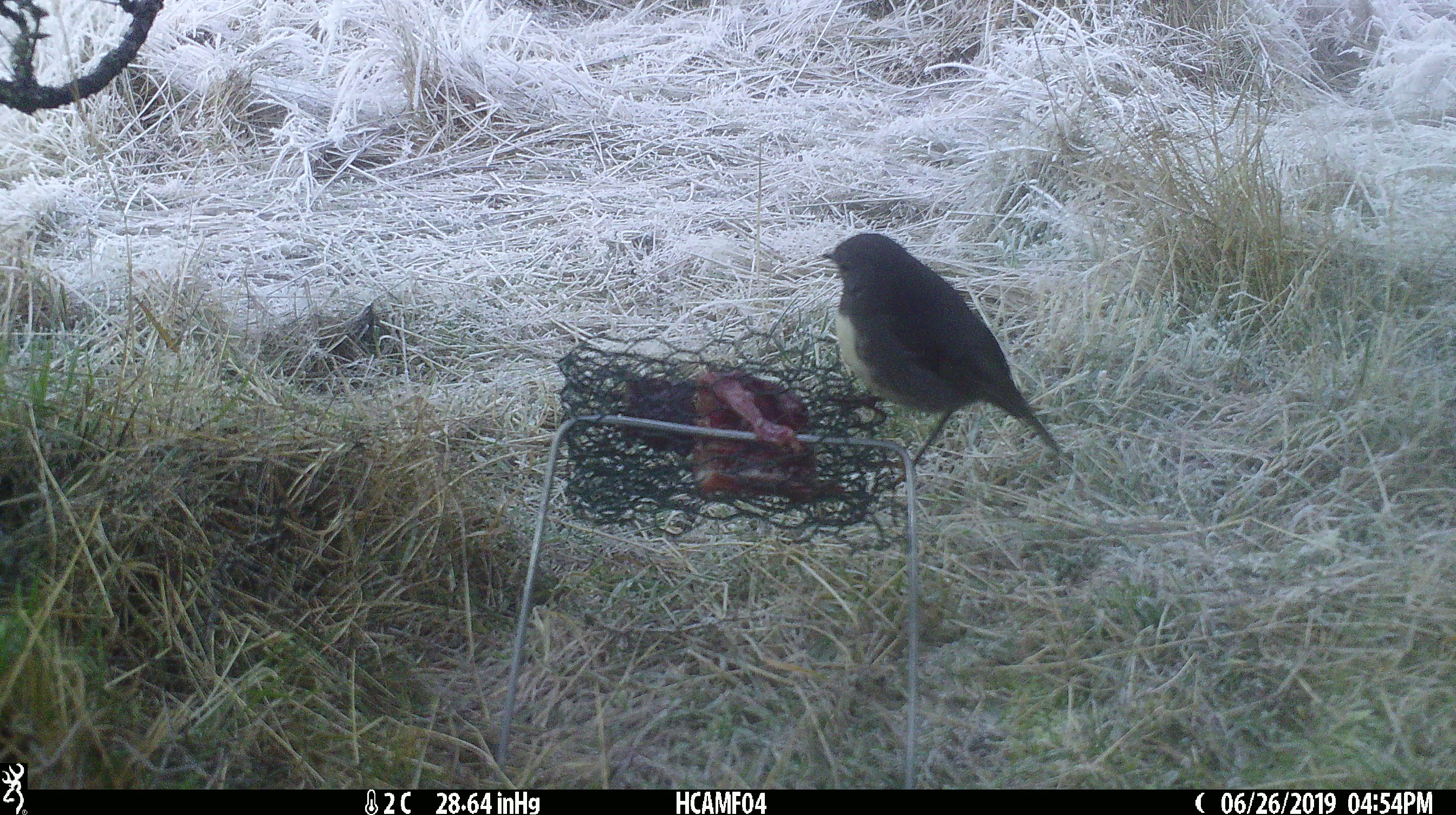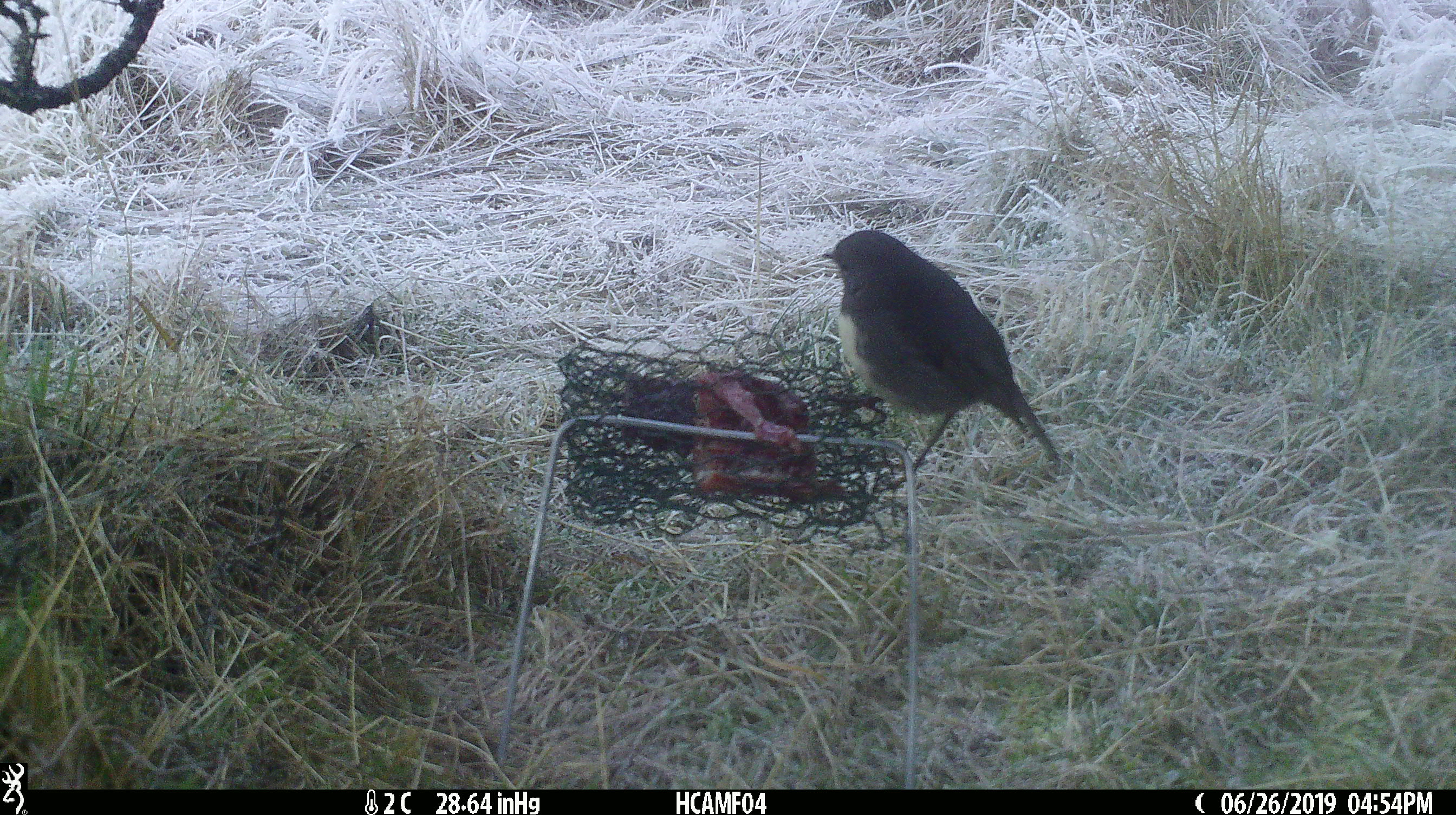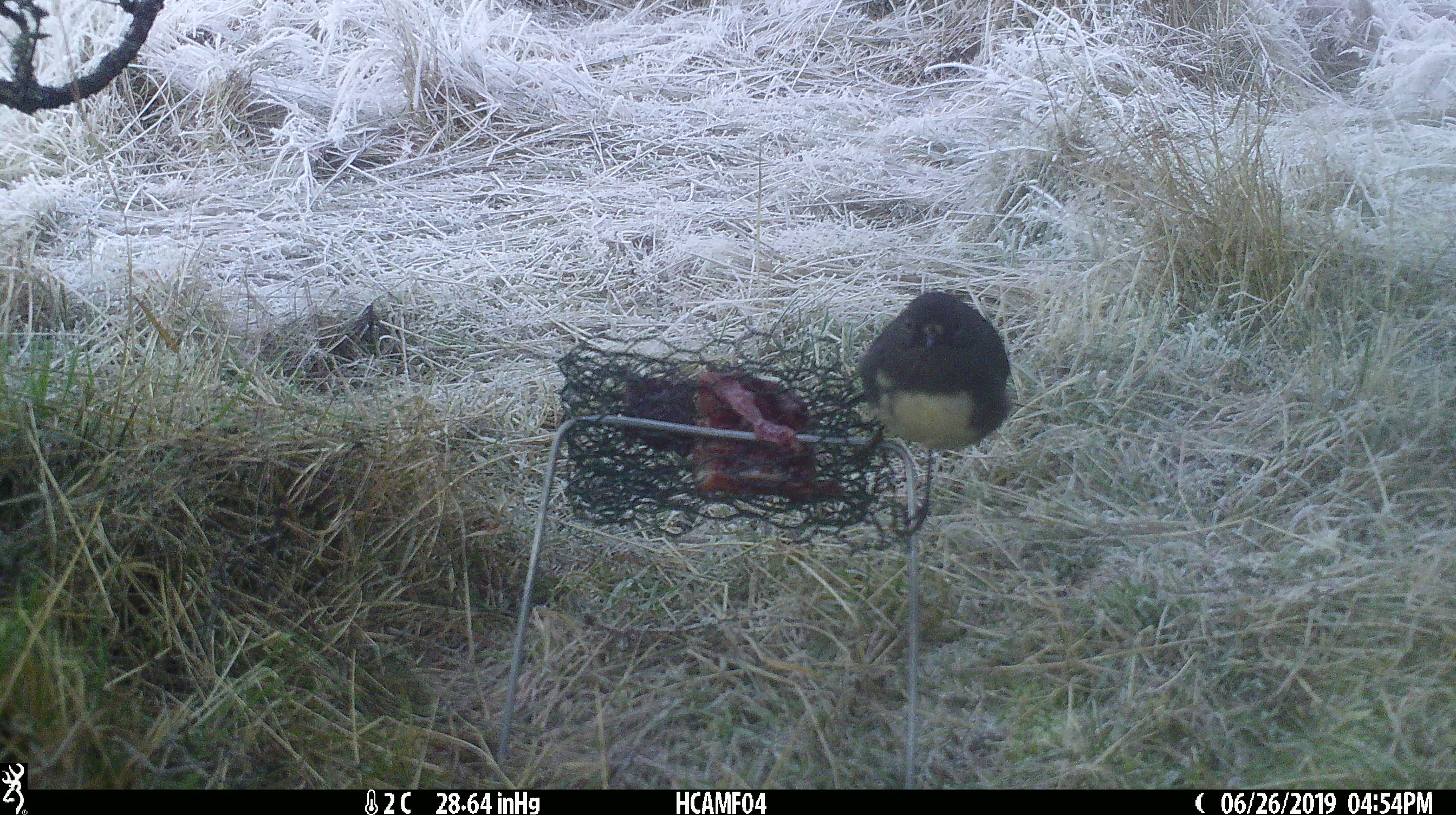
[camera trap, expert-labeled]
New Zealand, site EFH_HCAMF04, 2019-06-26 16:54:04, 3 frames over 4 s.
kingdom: Animalia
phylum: Chordata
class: Aves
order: Passeriformes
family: Petroicidae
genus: Petroica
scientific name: Petroica australis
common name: new zealand robin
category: robin